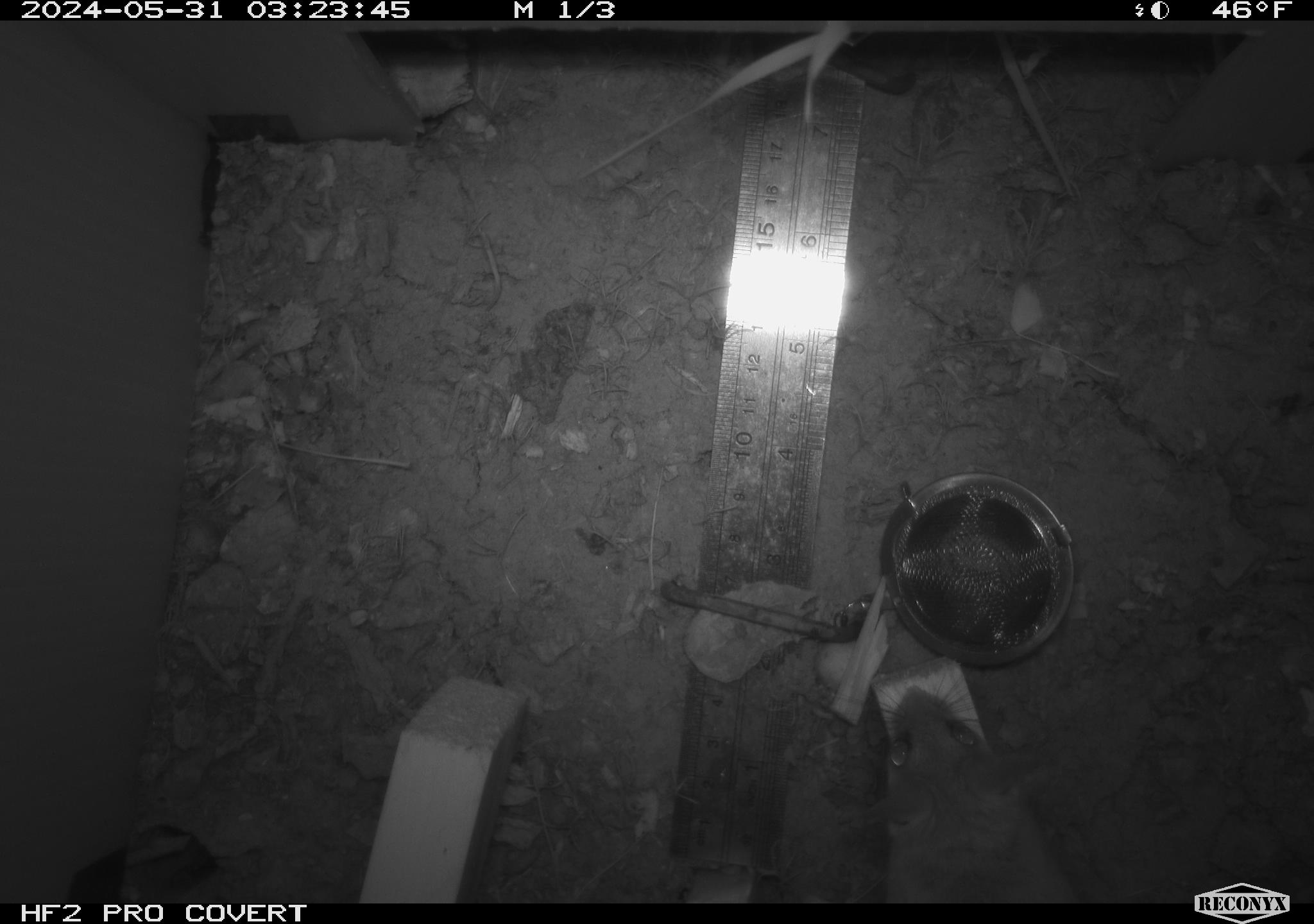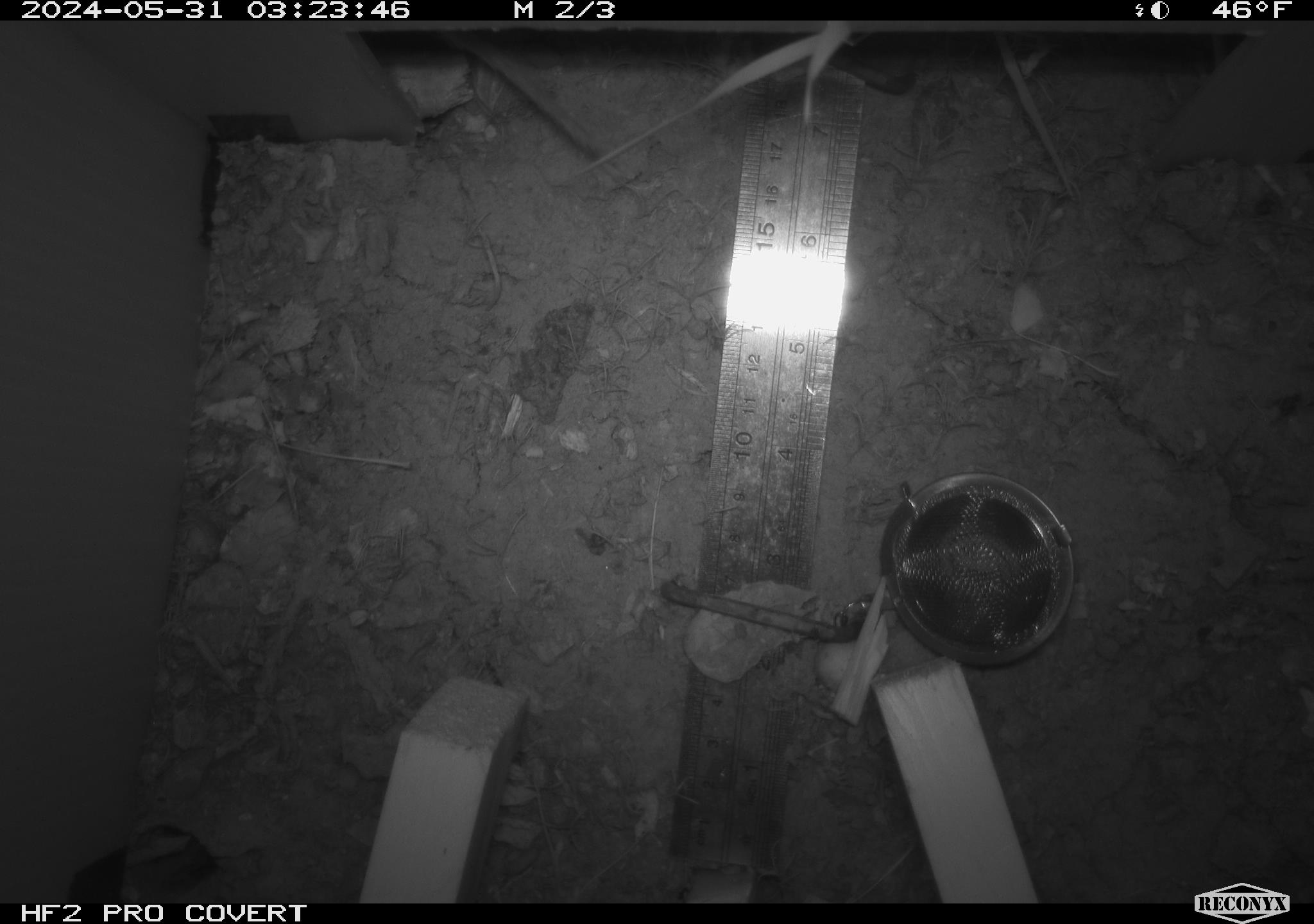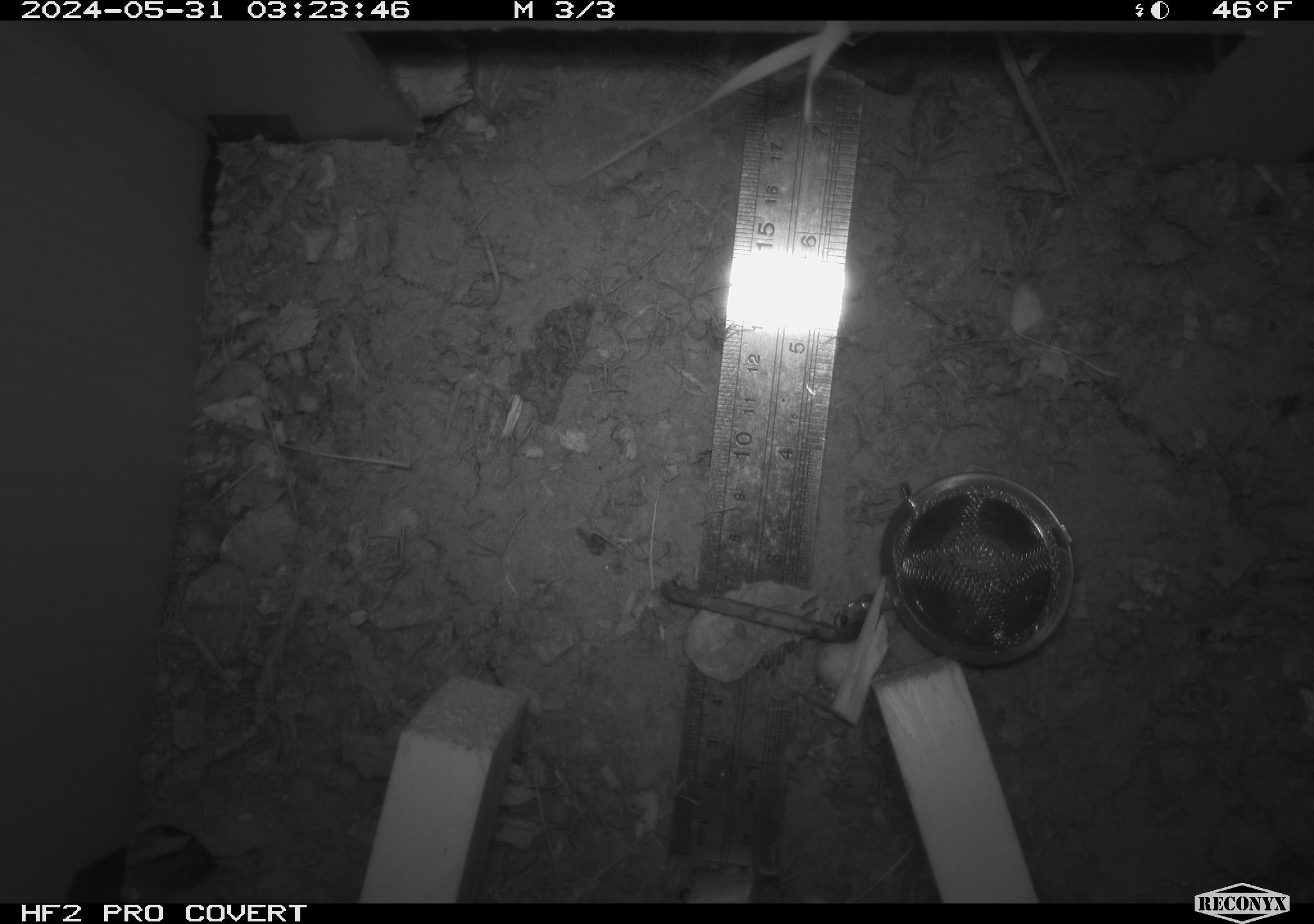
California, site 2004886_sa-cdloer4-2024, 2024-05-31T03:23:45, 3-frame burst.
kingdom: Animalia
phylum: Chordata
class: Mammalia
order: Rodentia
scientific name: Rodentia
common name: mouse species